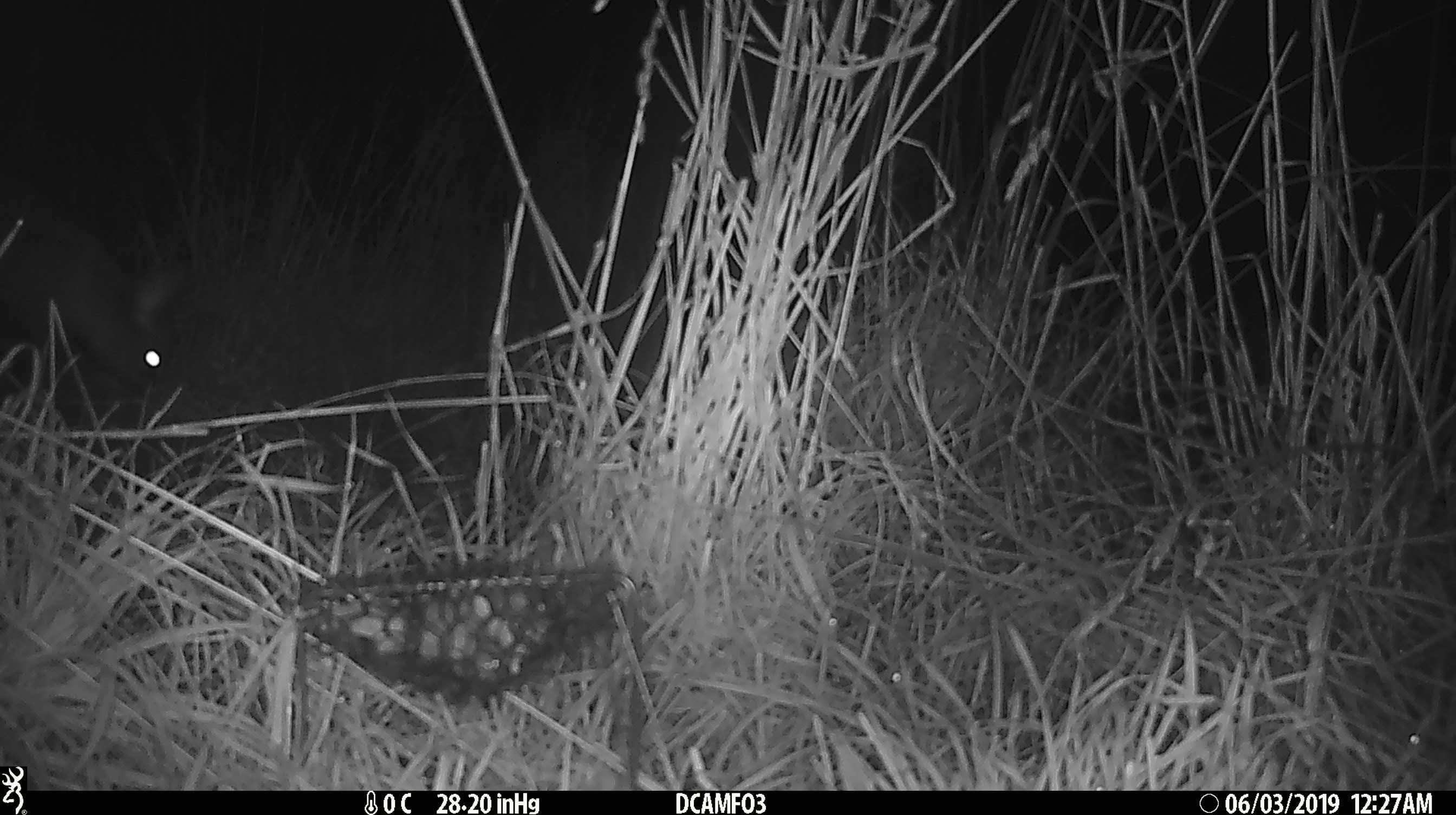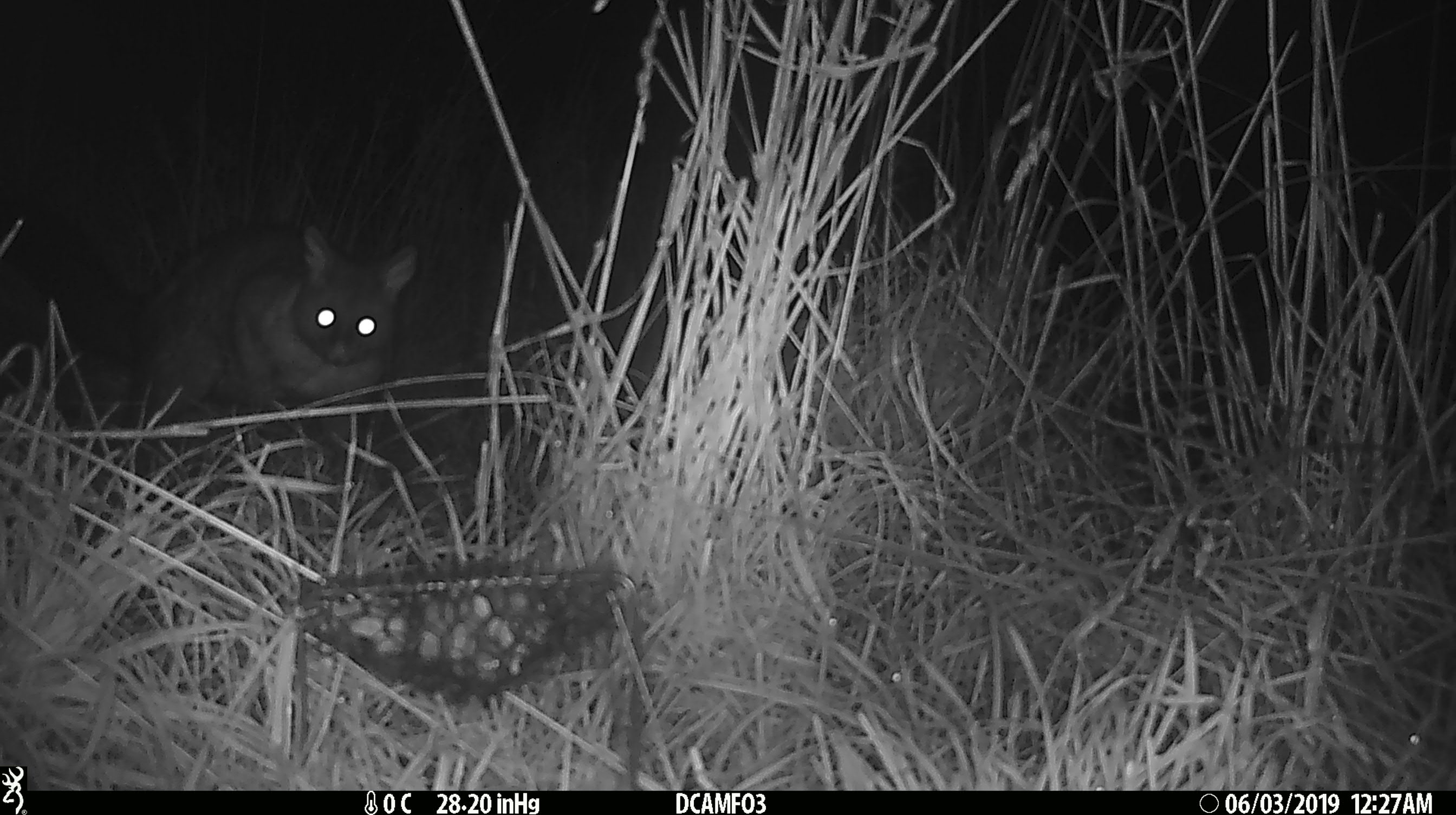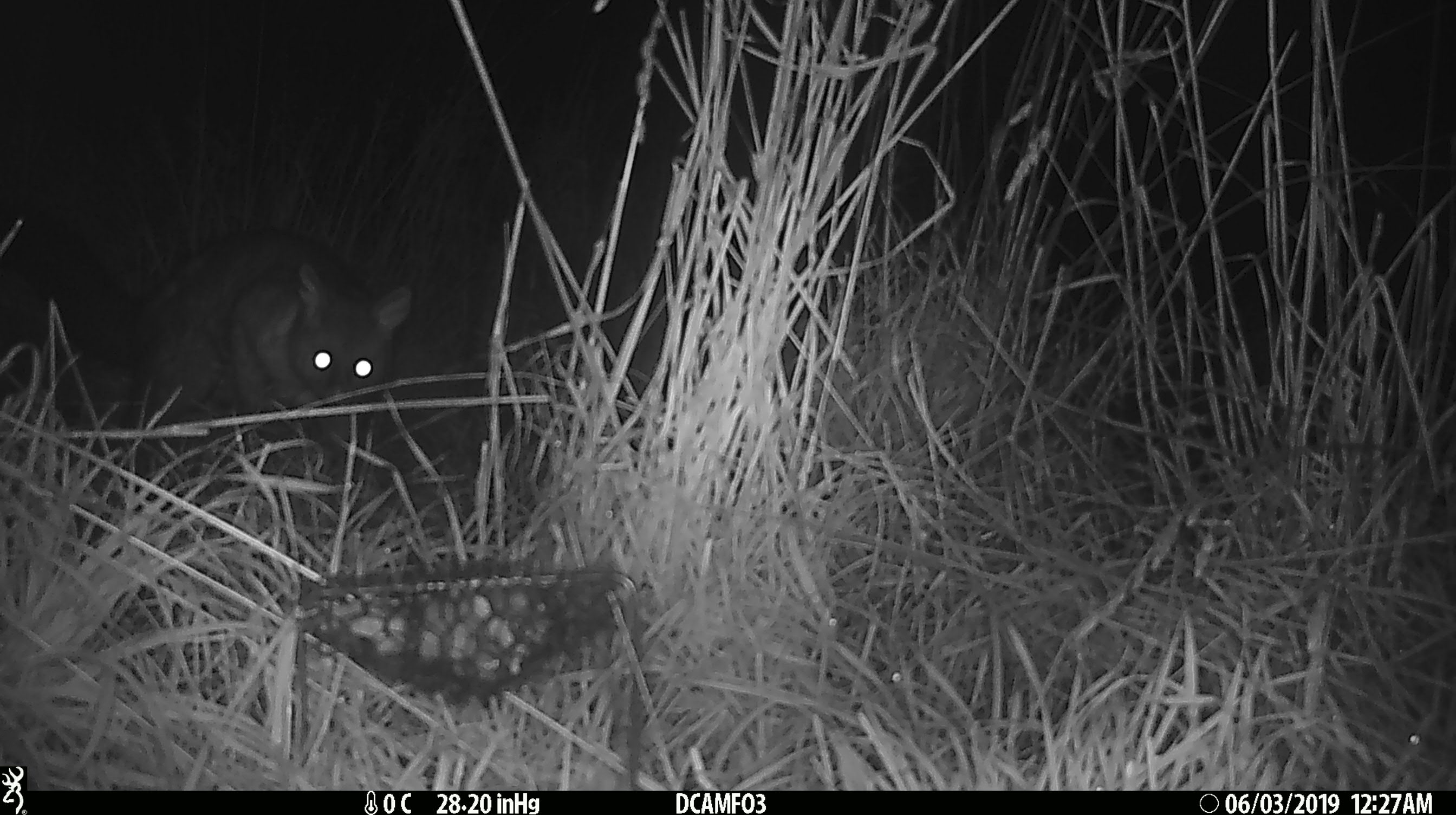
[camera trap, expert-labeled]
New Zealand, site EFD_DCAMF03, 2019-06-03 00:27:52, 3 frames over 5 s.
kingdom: Animalia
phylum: Chordata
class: Mammalia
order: Diprotodontia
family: Phalangeridae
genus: Trichosurus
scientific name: Trichosurus vulpecula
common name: common brushtail possum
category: possum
Possum (common brushtail possum) (Trichosurus vulpecula).